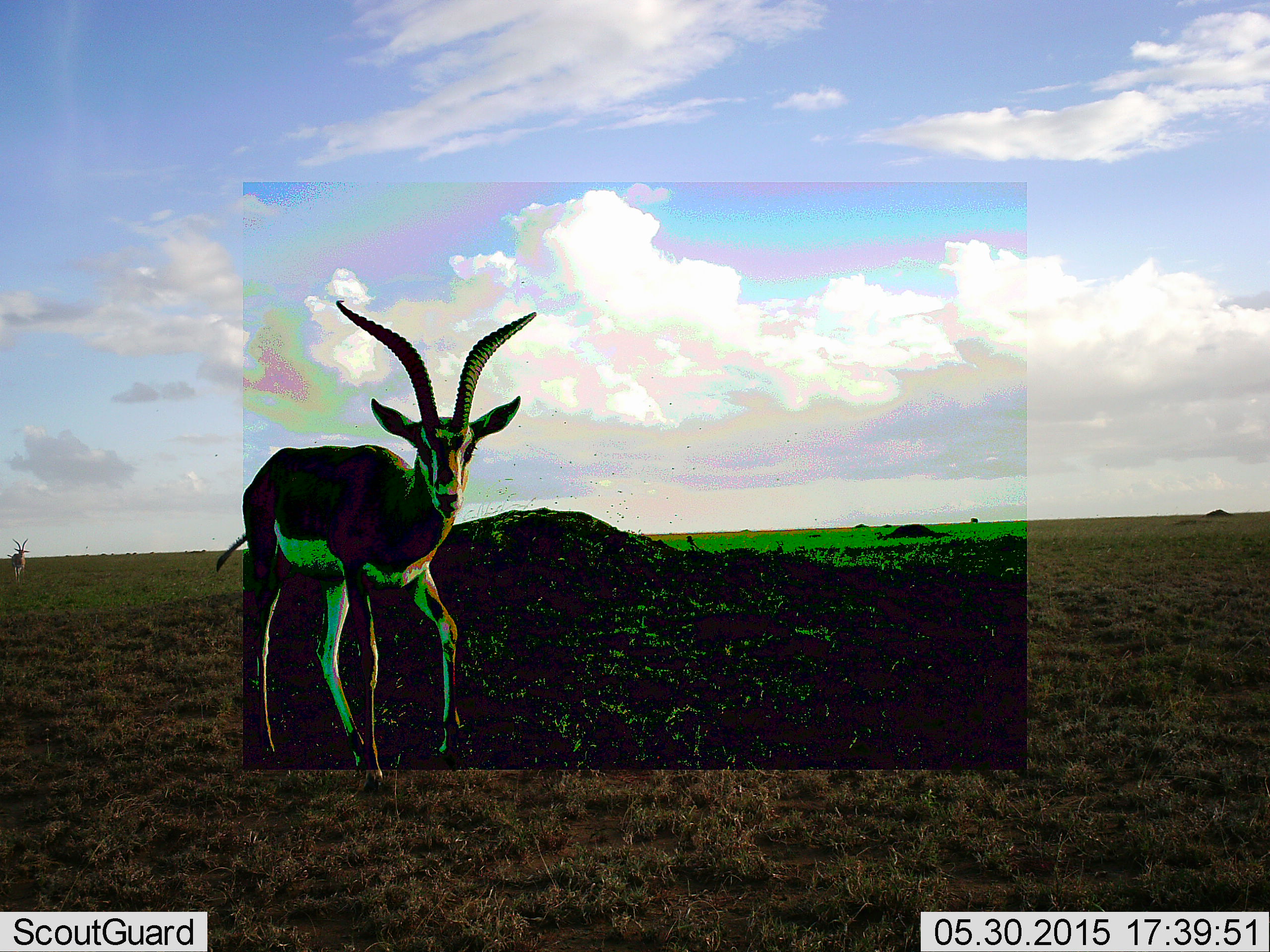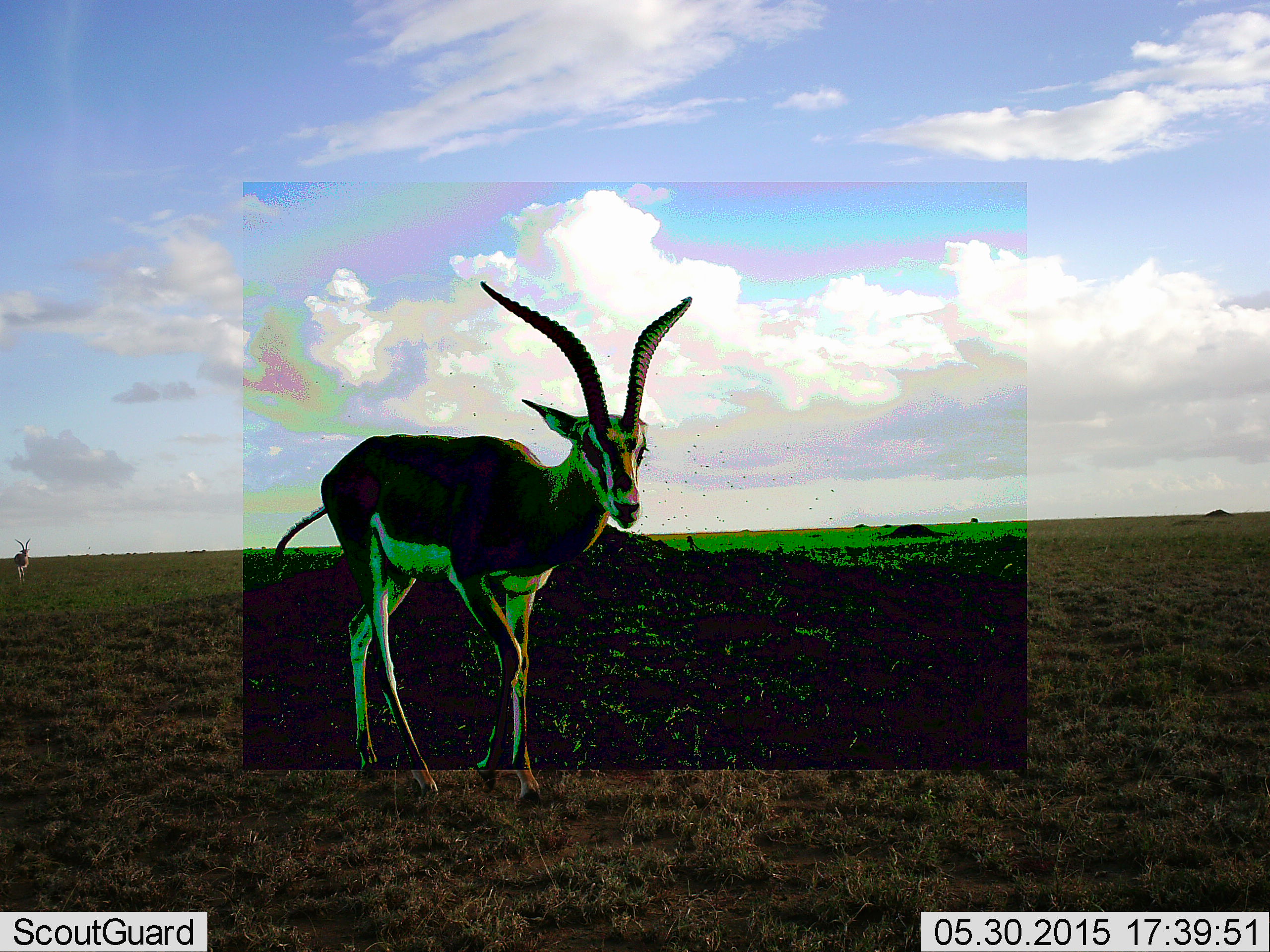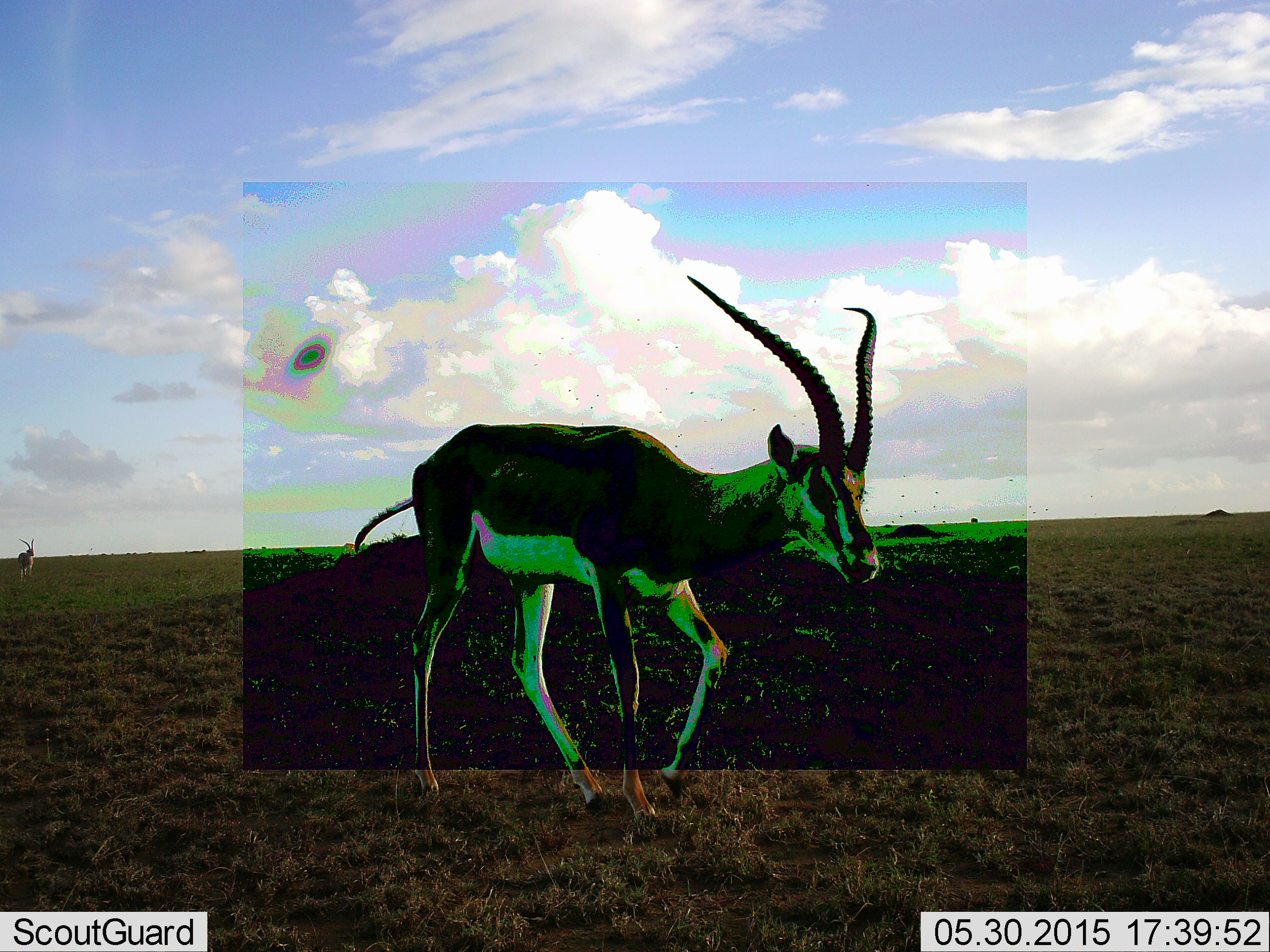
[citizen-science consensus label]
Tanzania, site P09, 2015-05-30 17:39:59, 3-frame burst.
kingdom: Animalia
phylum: Chordata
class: Mammalia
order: Artiodactyla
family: Bovidae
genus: Nanger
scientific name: Nanger granti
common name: grant's gazelle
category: gazellegrants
Gazellegrants (grant's gazelle) (Nanger granti), count 1. Behavior (volunteer vote fractions): standing 20%, resting 0%, moving 80%, interacting 0%. Young present (vote fraction): 0%. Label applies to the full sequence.